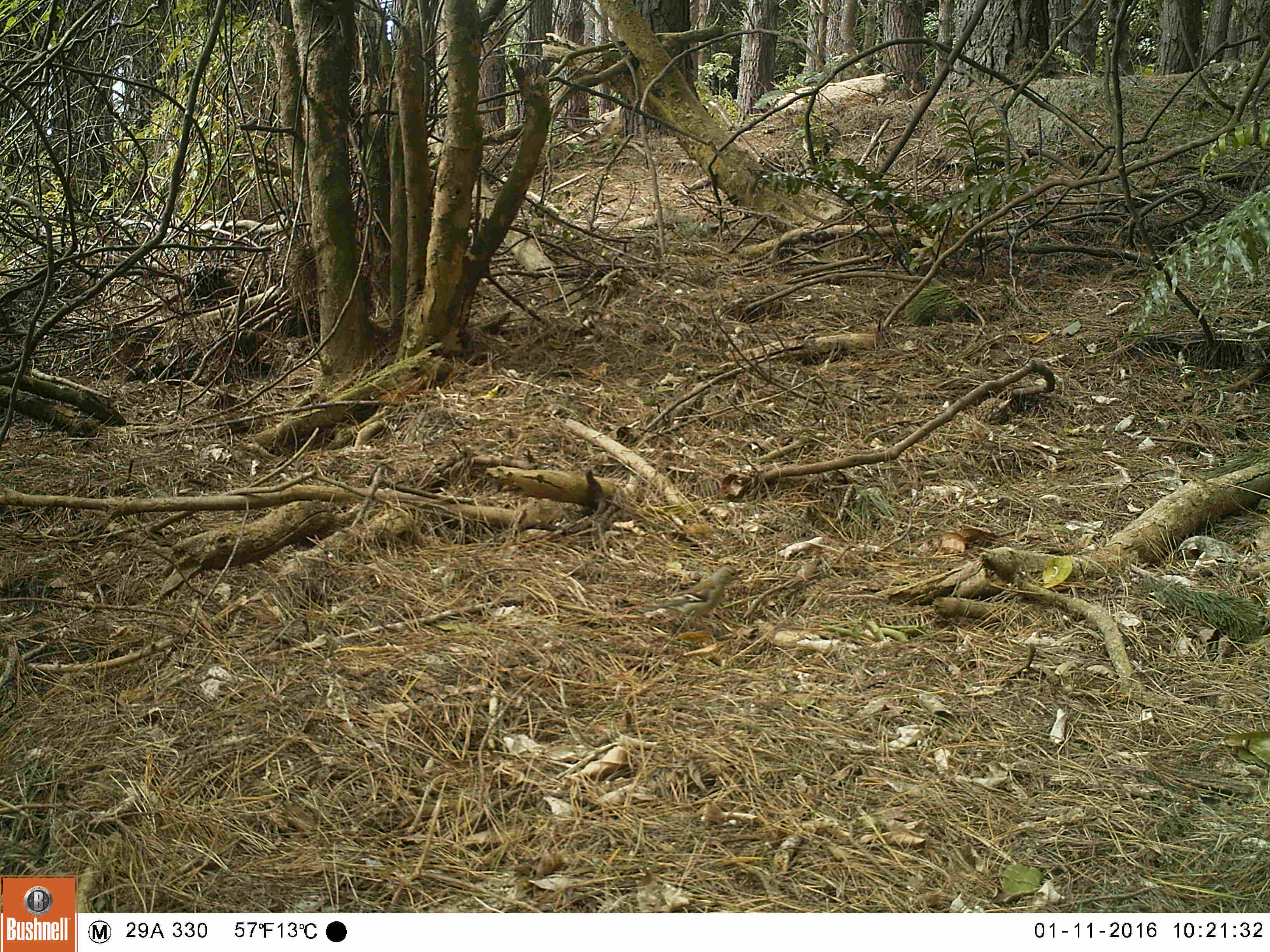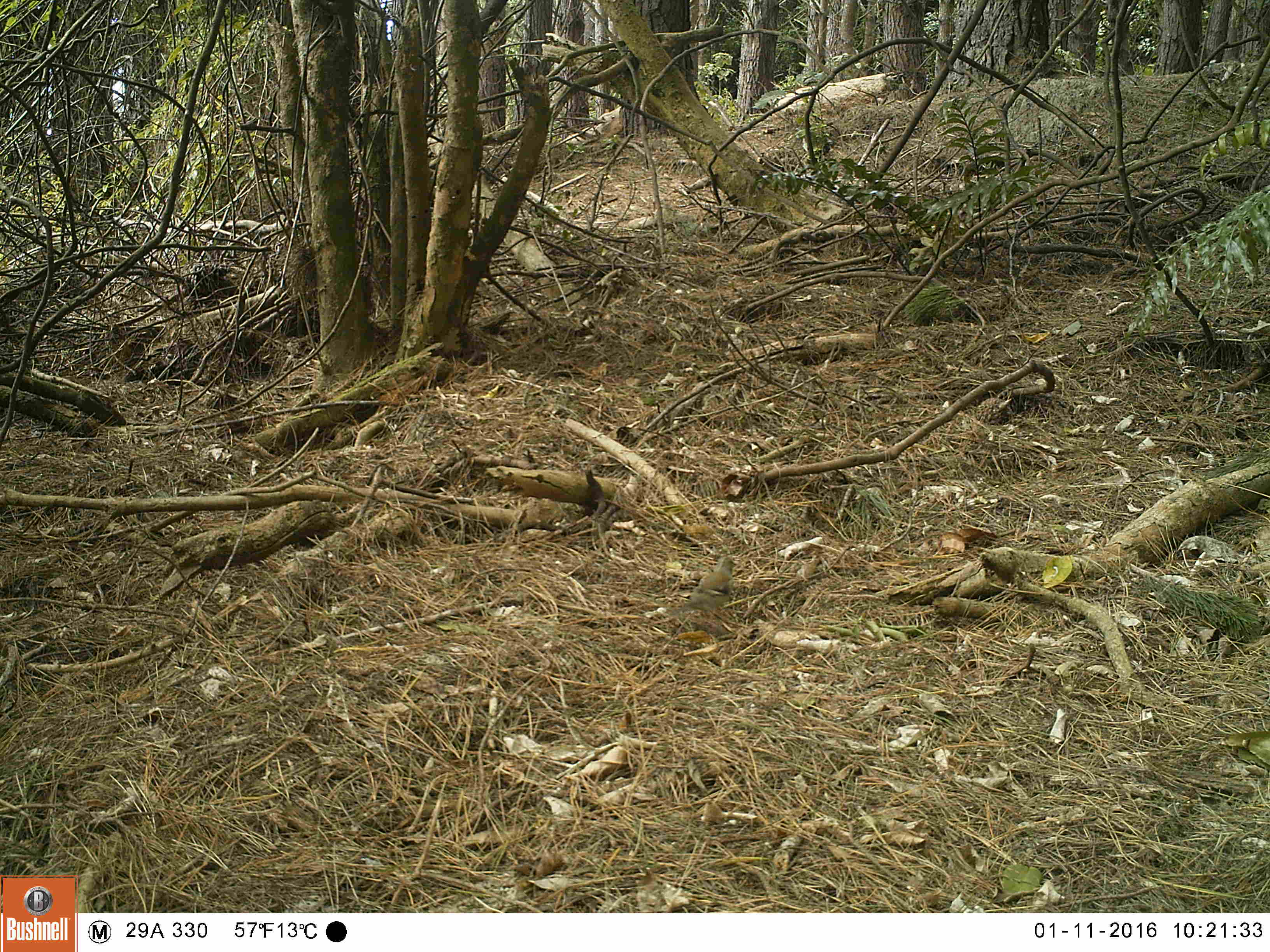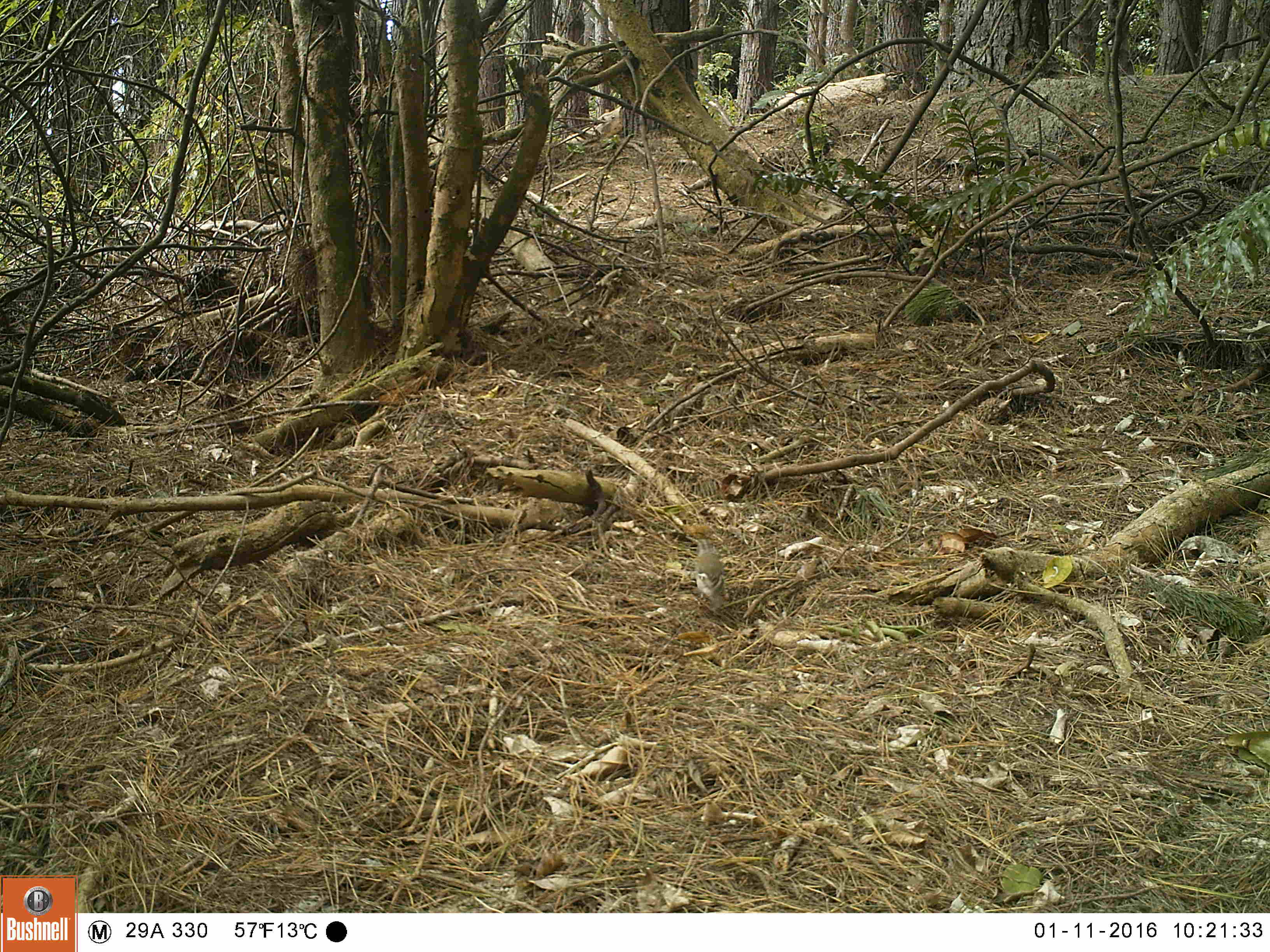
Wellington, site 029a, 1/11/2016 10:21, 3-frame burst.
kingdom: Animalia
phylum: Chordata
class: Aves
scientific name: Aves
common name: bird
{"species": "bird (Aves)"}